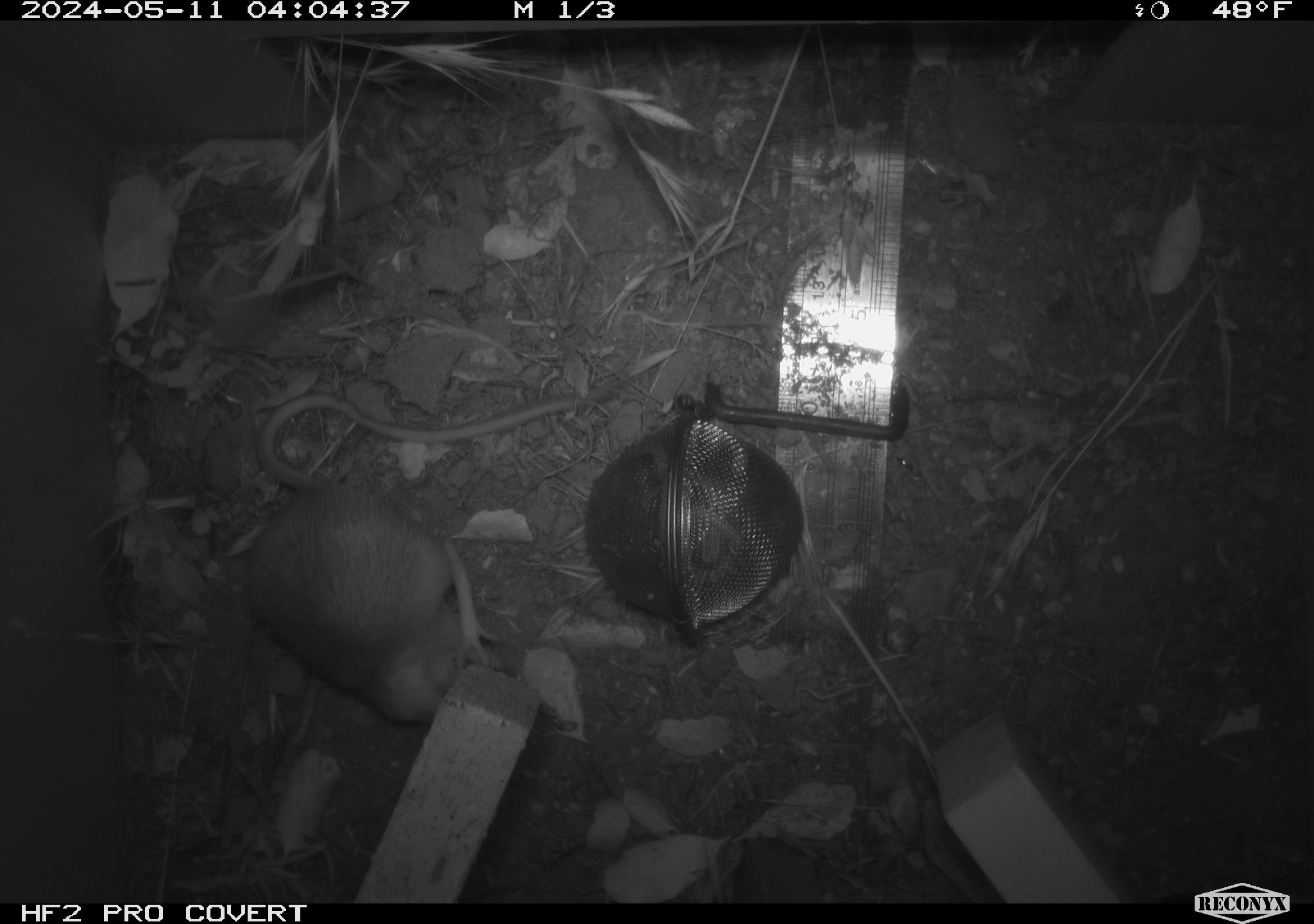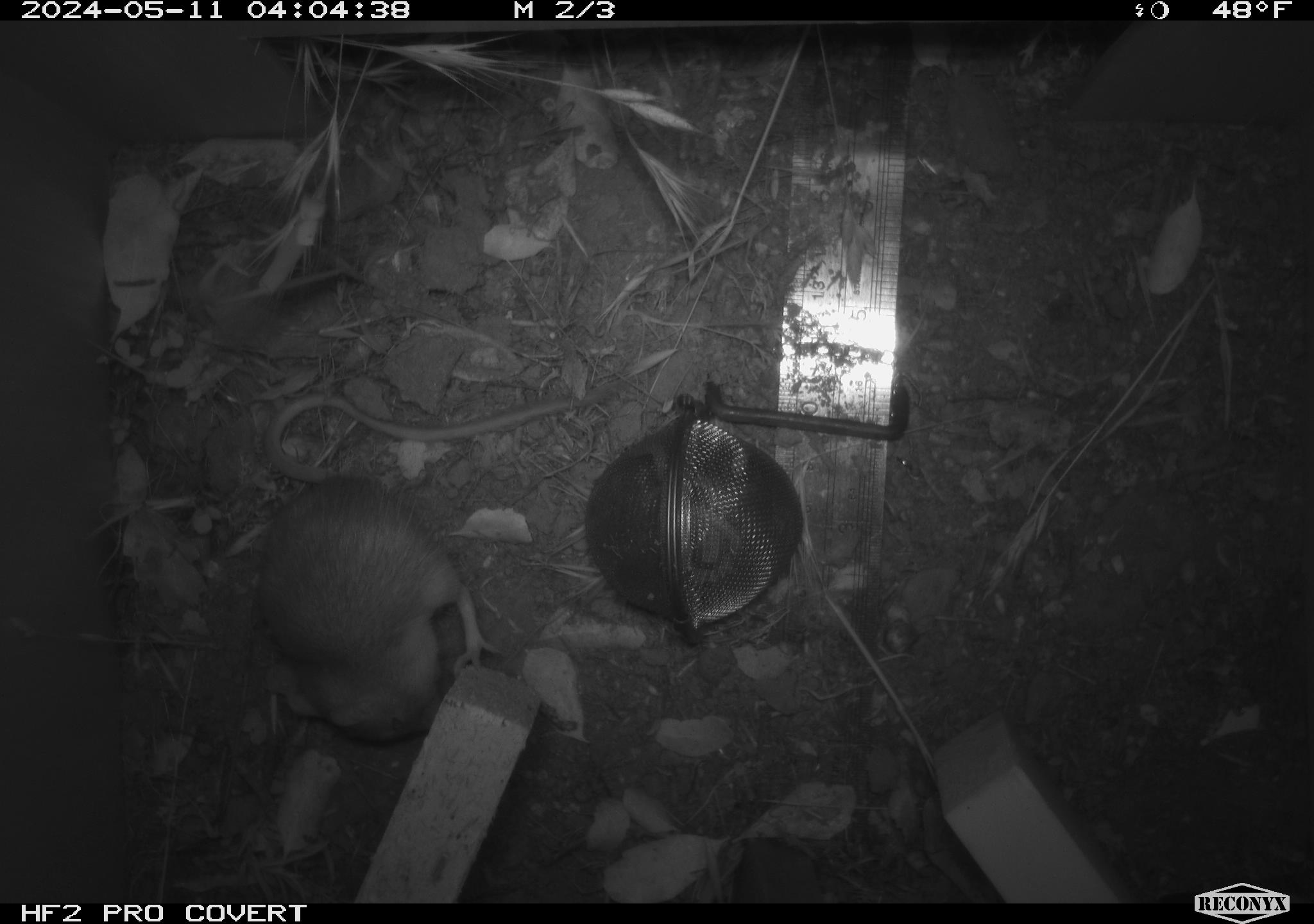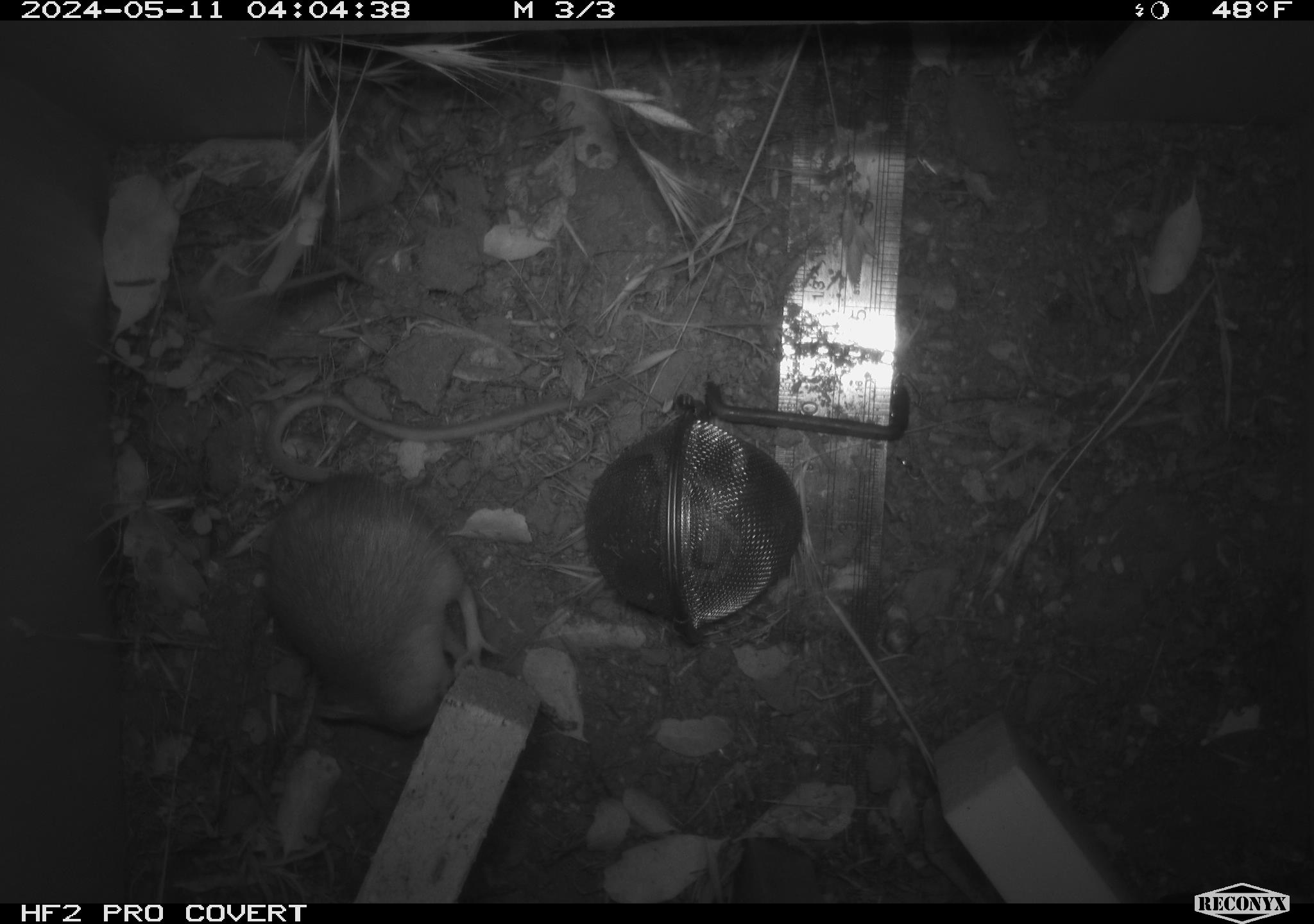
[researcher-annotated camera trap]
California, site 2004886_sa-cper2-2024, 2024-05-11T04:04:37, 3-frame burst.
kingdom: Animalia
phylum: Chordata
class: Mammalia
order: Rodentia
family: Heteromyidae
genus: Dipodomys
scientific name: Dipodomys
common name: kangaroo rats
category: dipodomys species